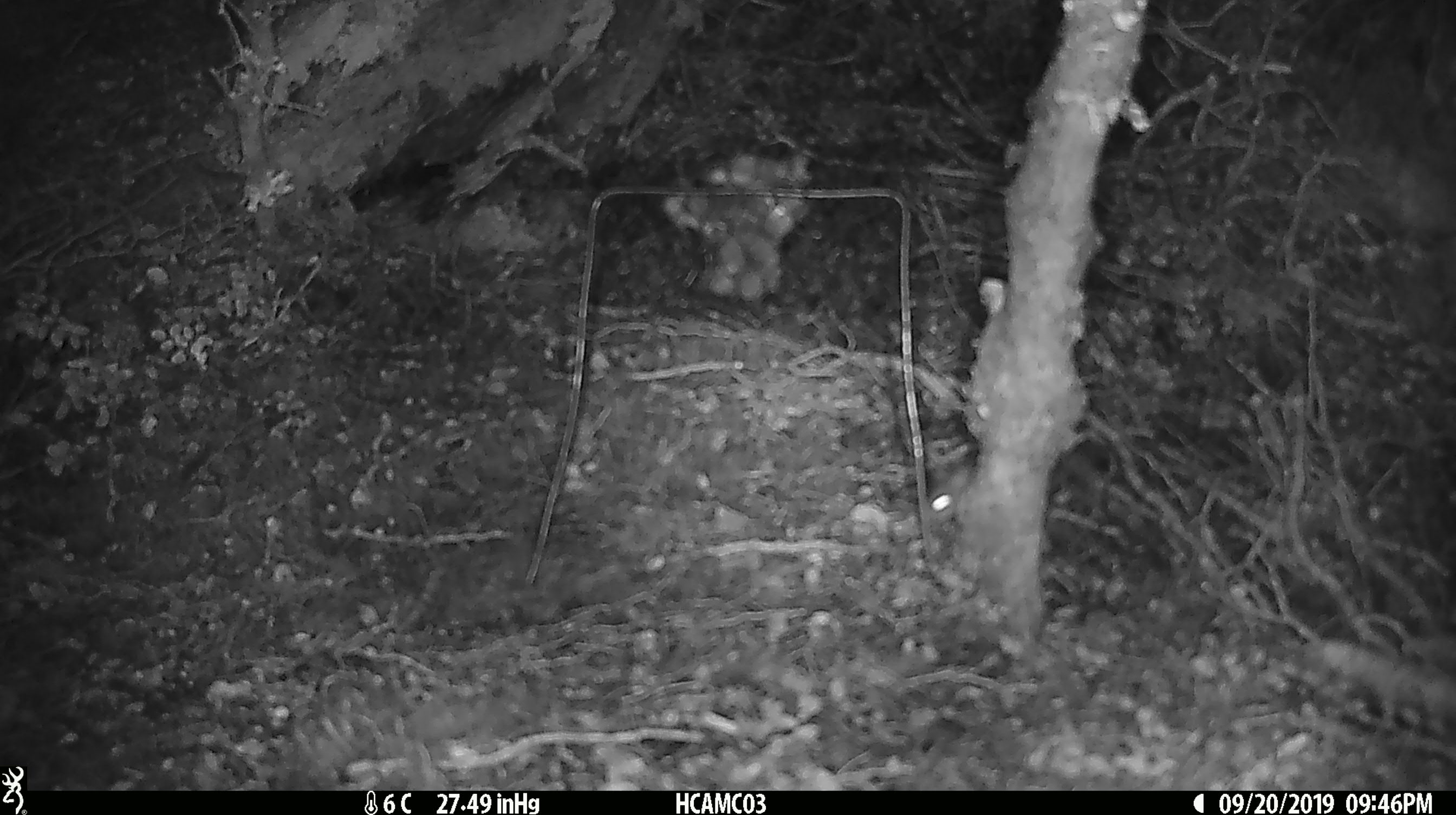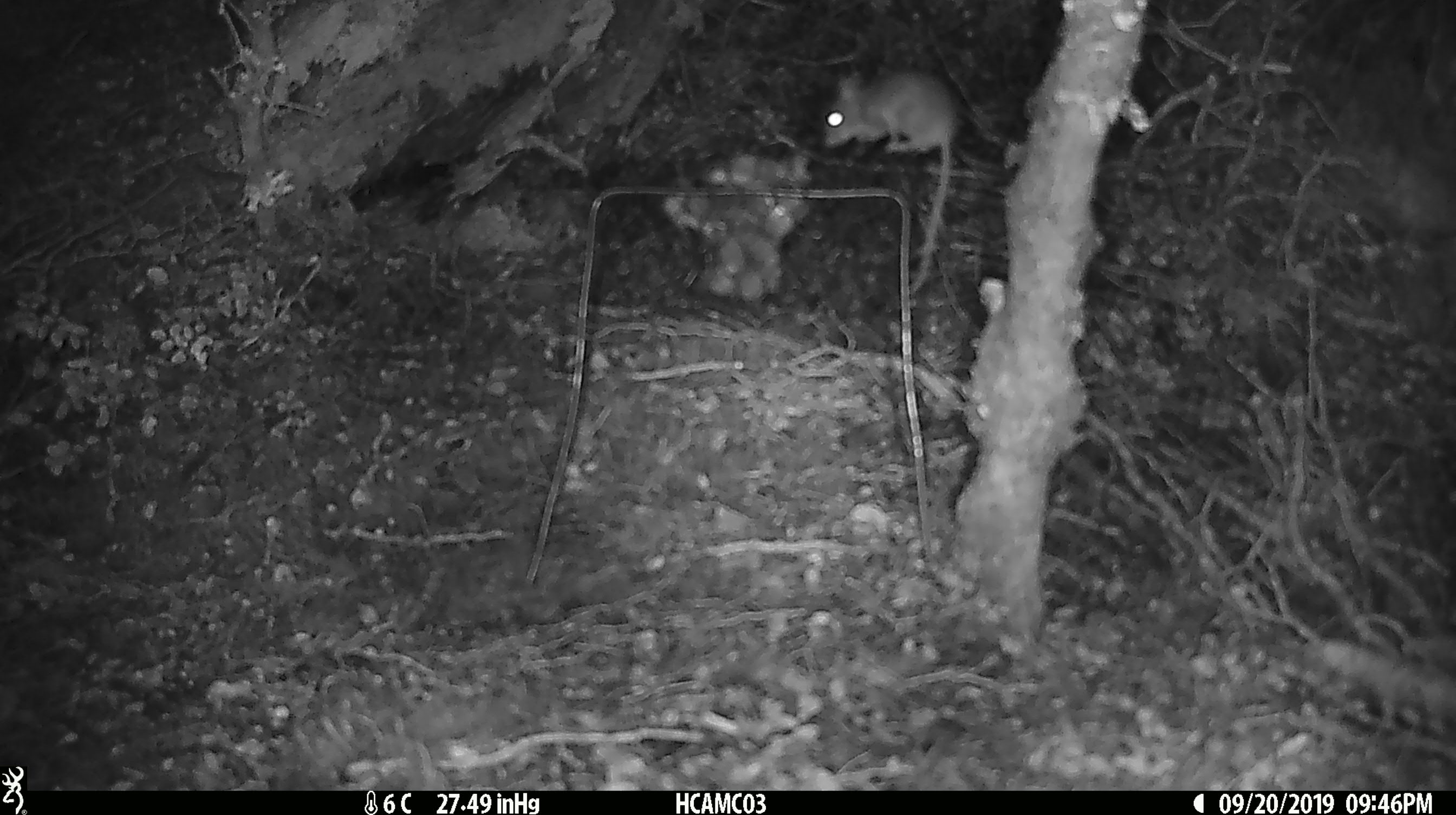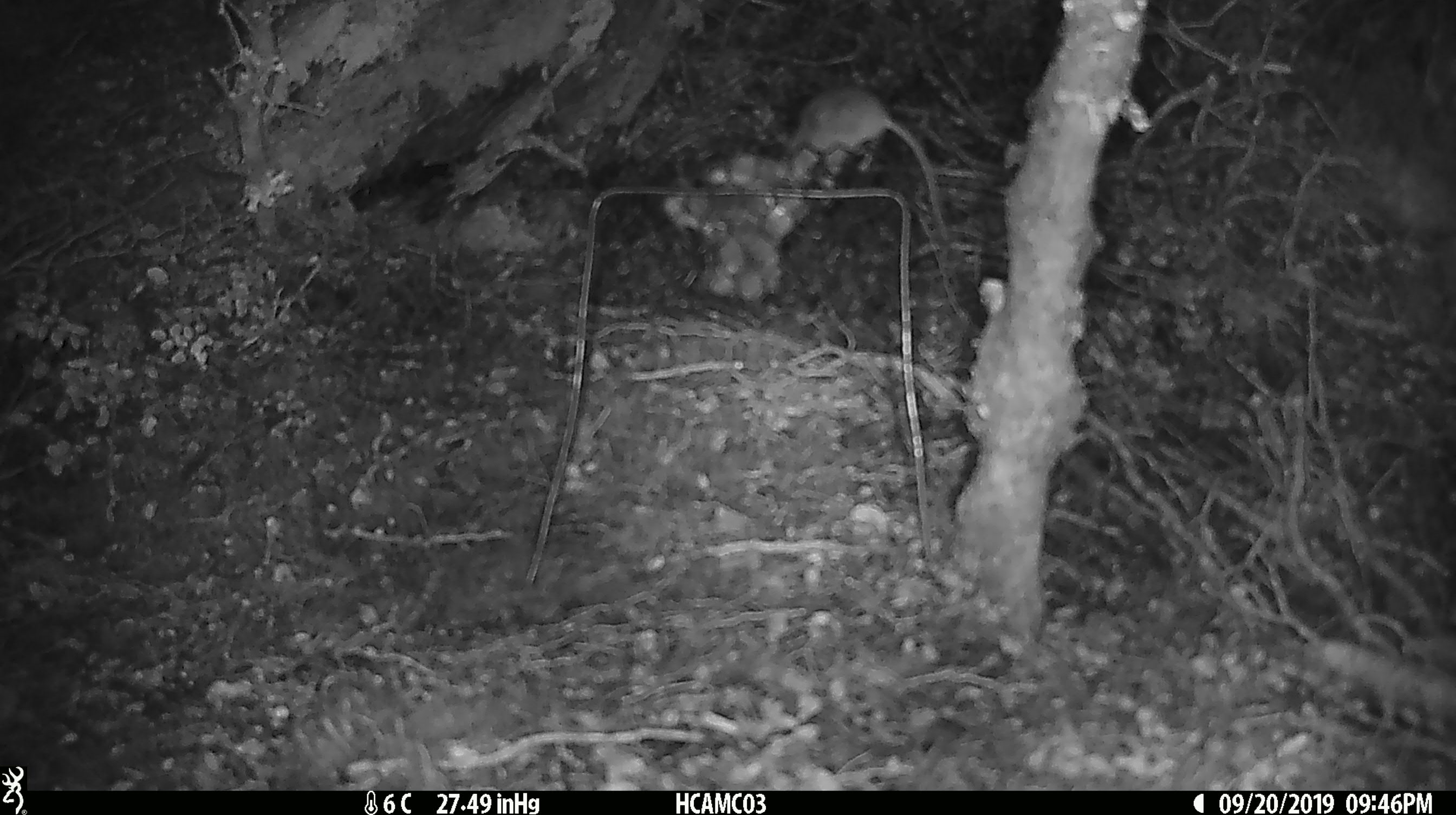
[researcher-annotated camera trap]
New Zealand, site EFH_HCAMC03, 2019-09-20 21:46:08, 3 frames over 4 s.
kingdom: Animalia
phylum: Chordata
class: Mammalia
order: Rodentia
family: Muridae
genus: Mus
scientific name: Mus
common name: mouse